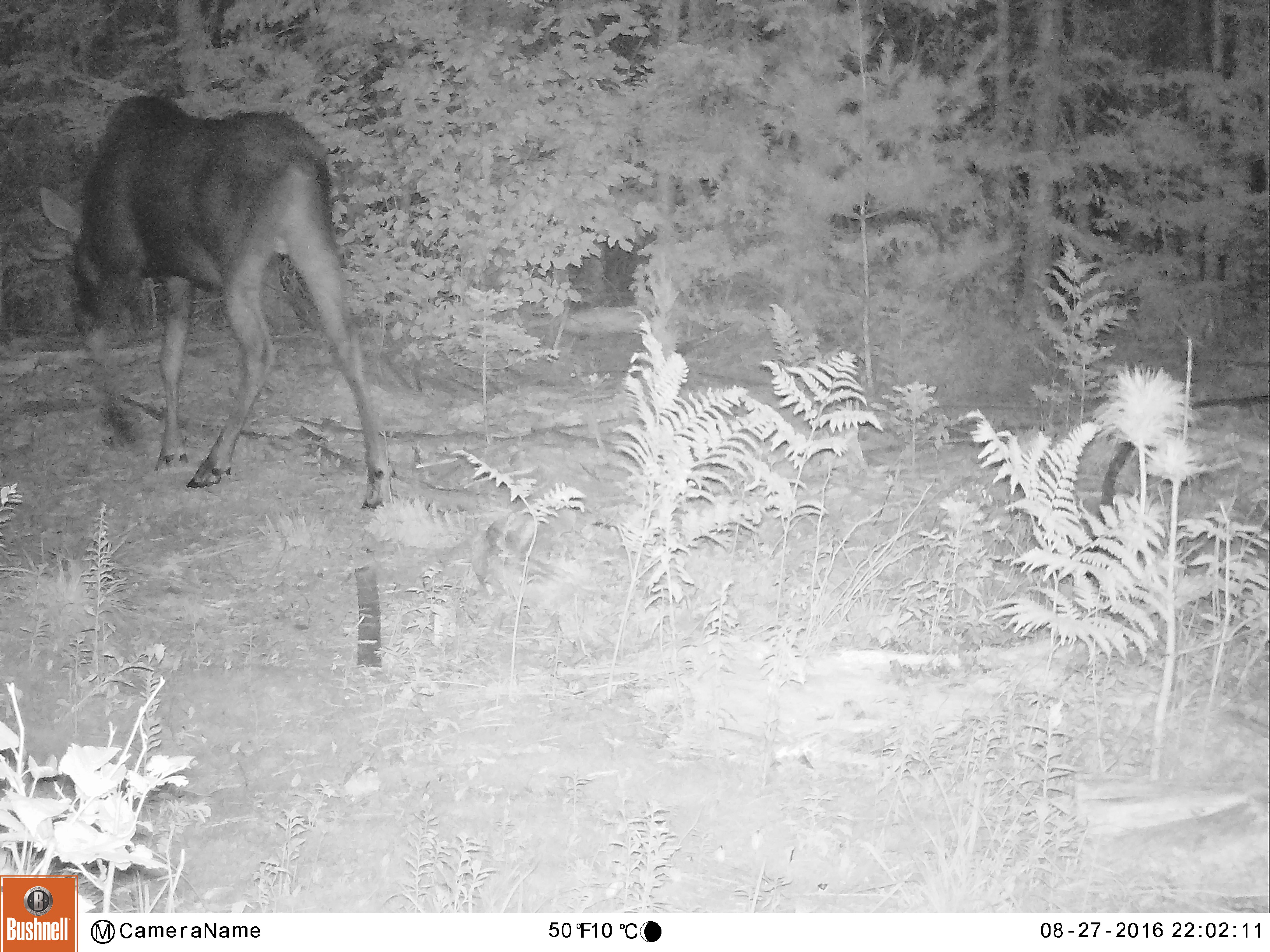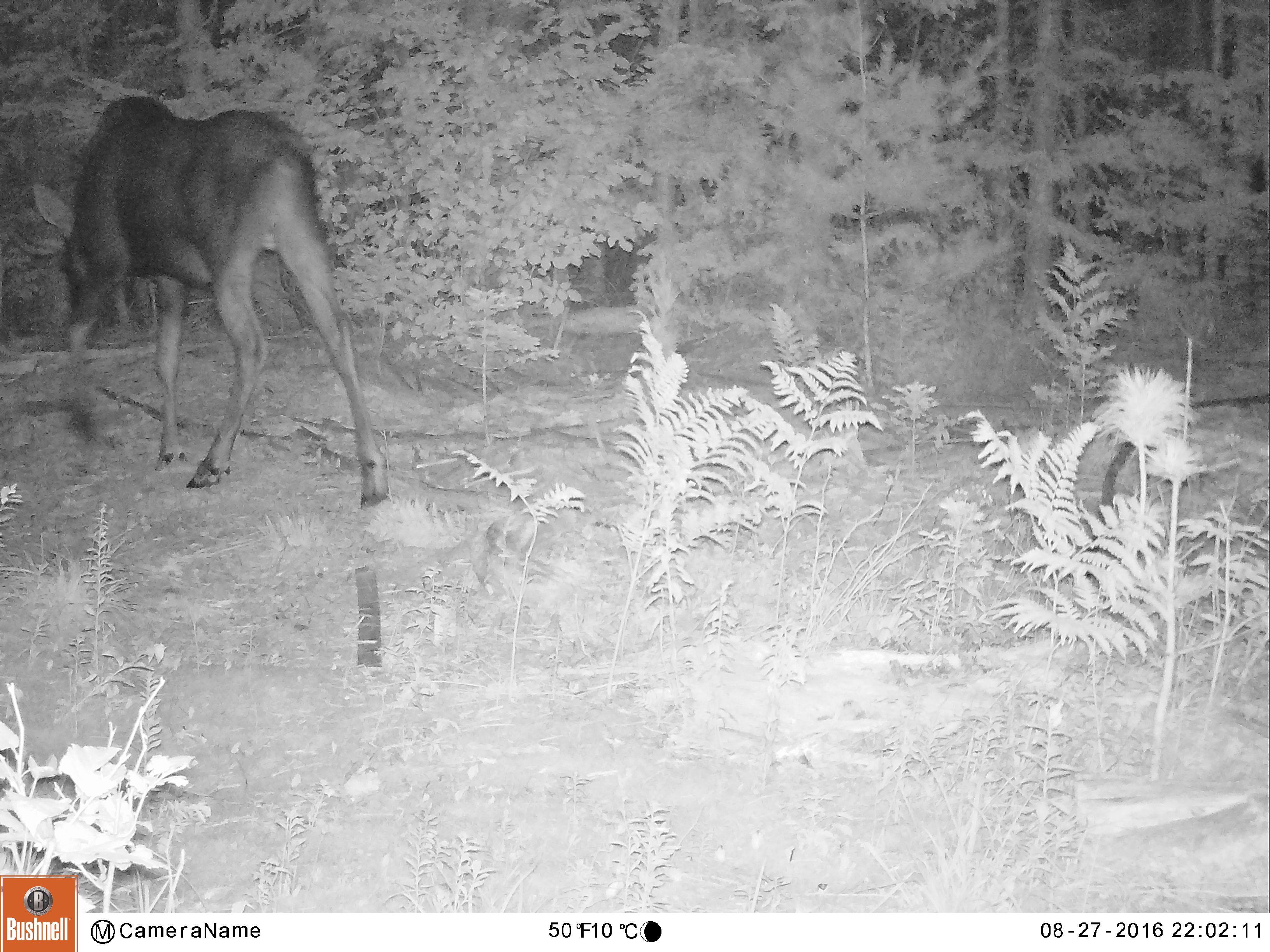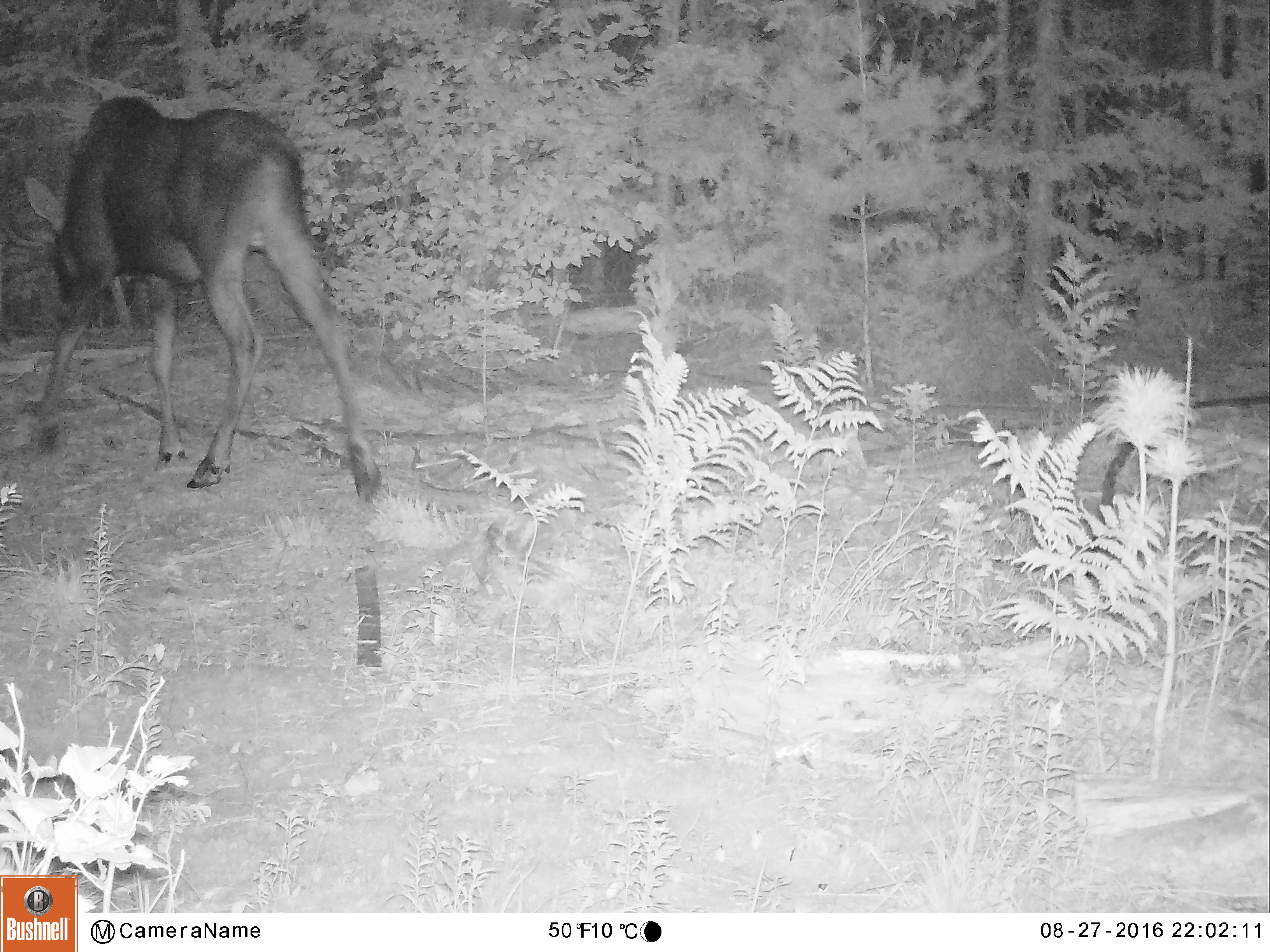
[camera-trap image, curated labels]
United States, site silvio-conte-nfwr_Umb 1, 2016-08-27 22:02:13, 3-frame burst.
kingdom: Animalia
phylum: Chordata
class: Mammalia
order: Artiodactyla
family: Cervidae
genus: Alces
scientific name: Alces alces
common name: moose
Moose (Alces alces).